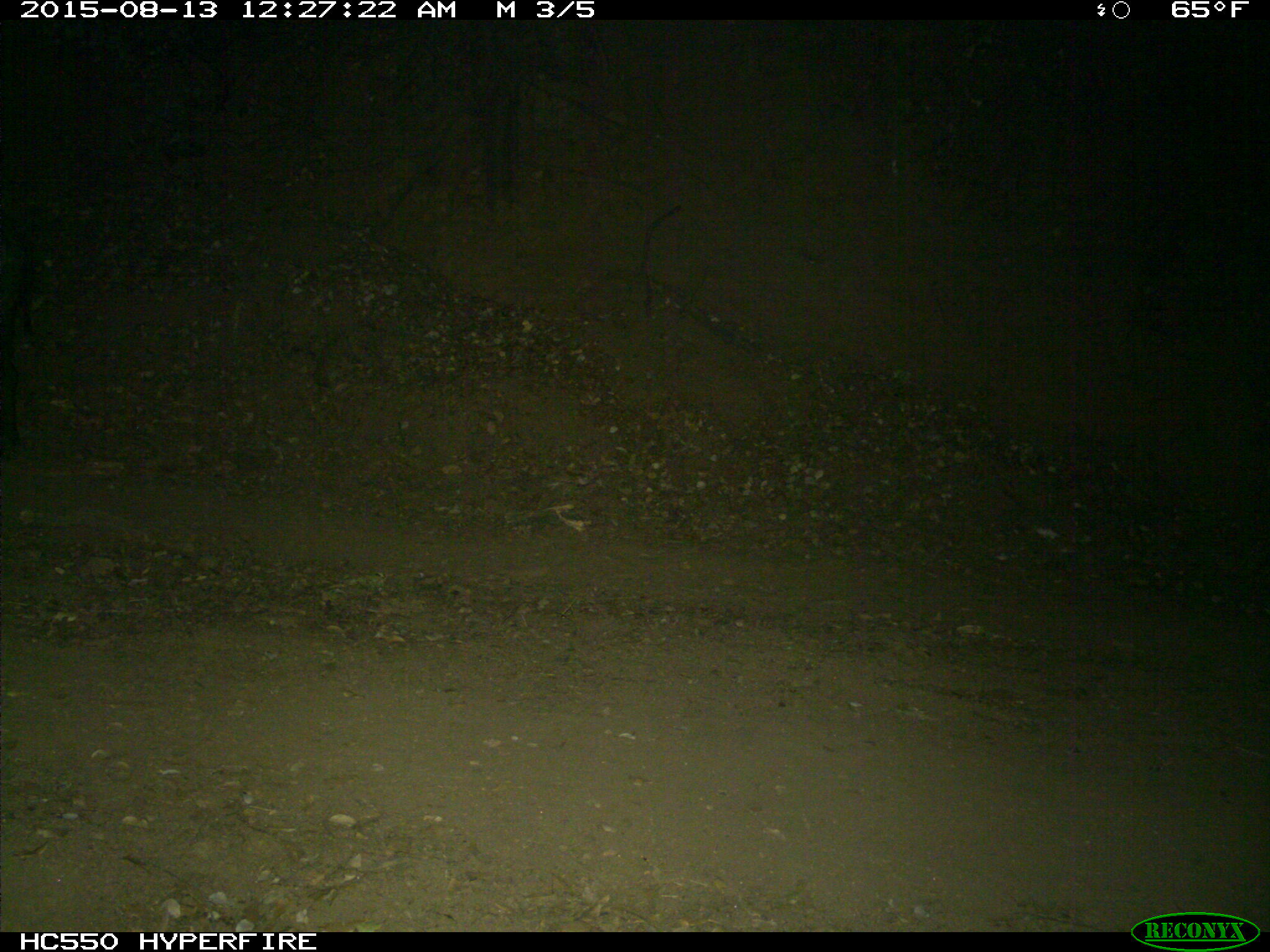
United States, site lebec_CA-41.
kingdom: Animalia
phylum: Chordata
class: Mammalia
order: Artiodactyla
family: Suidae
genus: Sus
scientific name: Sus scrofa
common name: wild boar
Sus scrofa (wild boar).